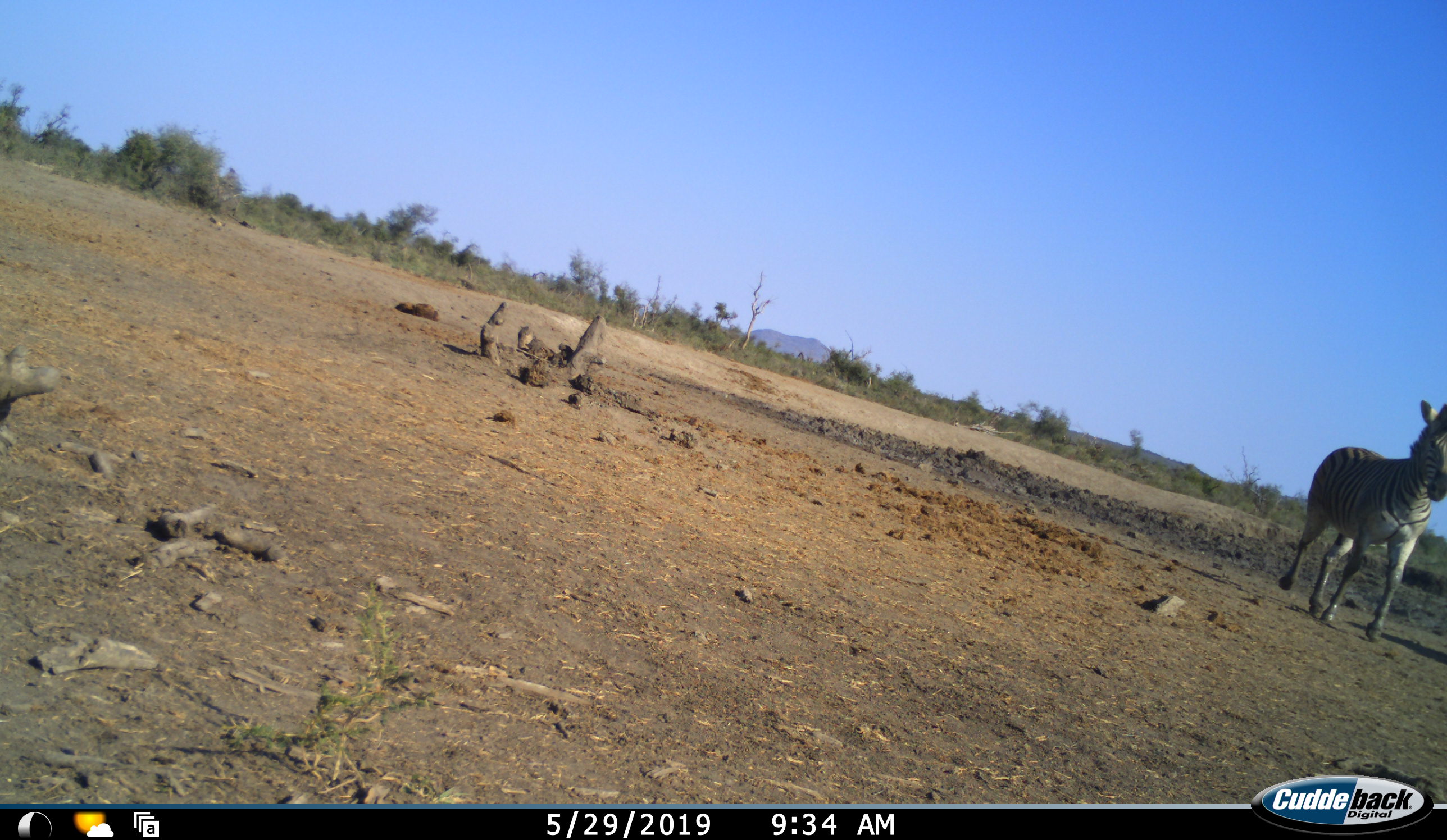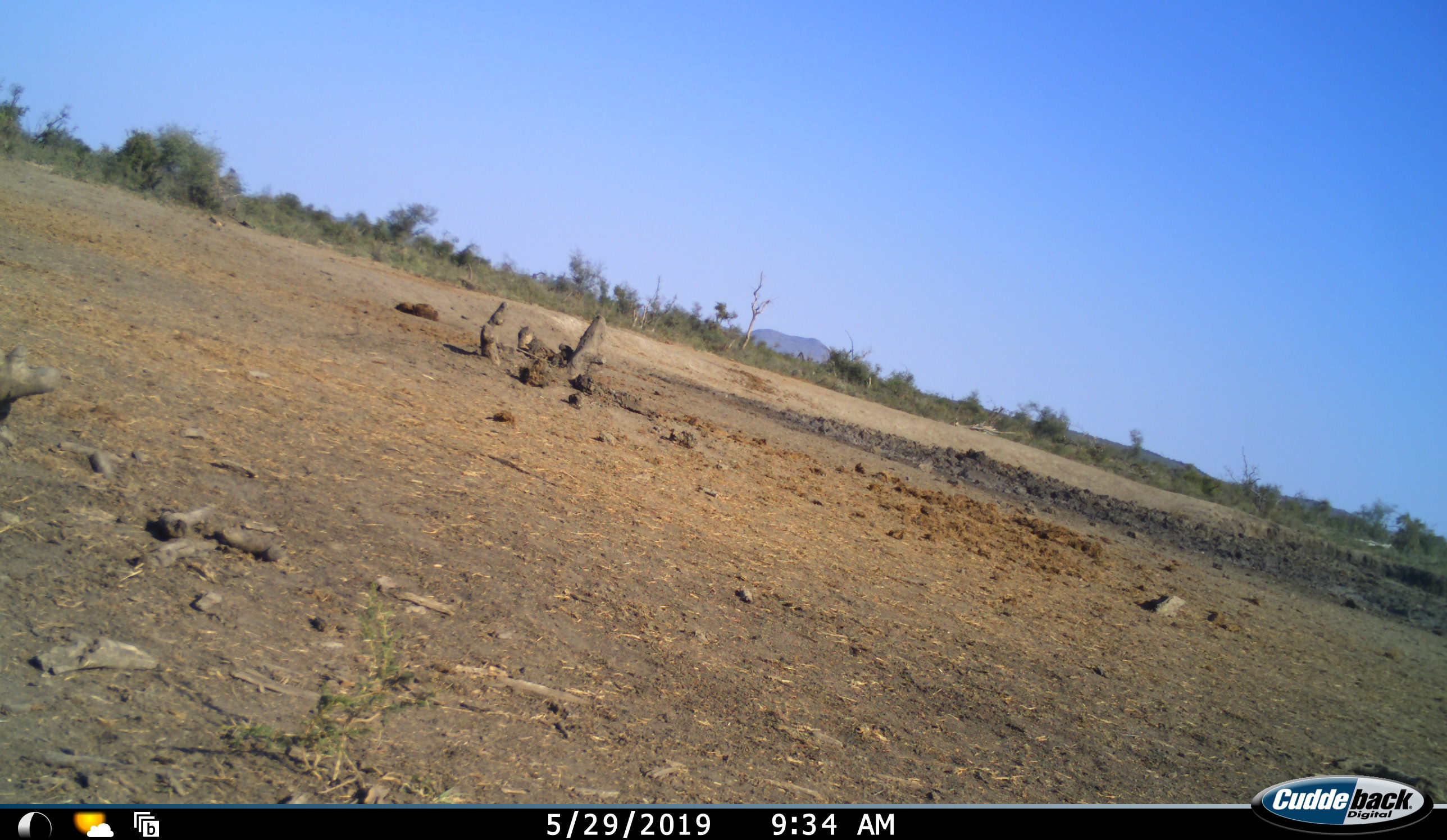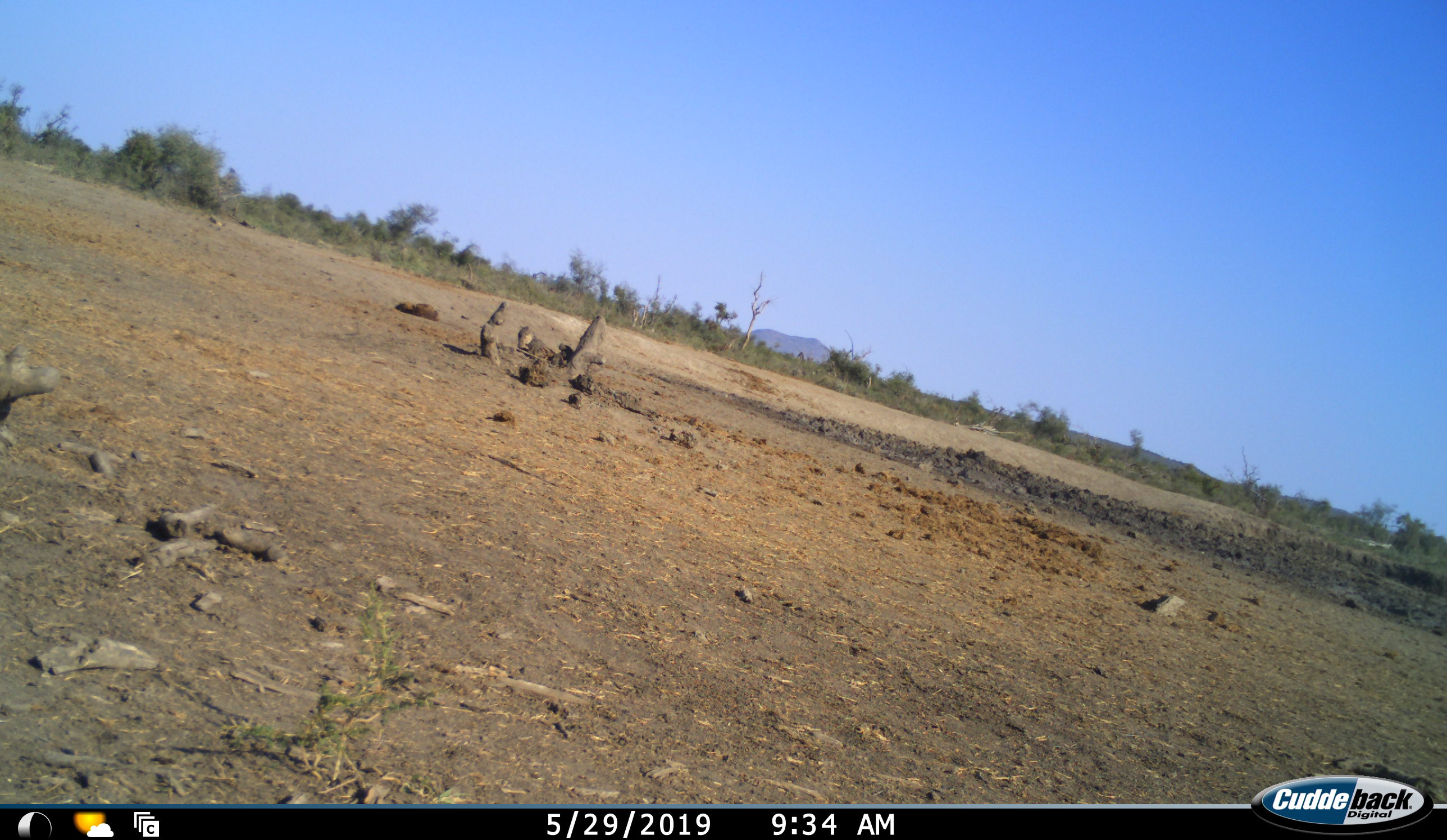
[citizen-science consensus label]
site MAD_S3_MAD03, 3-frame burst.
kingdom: Animalia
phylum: Chordata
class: Mammalia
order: Perissodactyla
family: Equidae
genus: Equus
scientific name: Equus quagga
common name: plains zebra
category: zebraplains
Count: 1.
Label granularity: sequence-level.